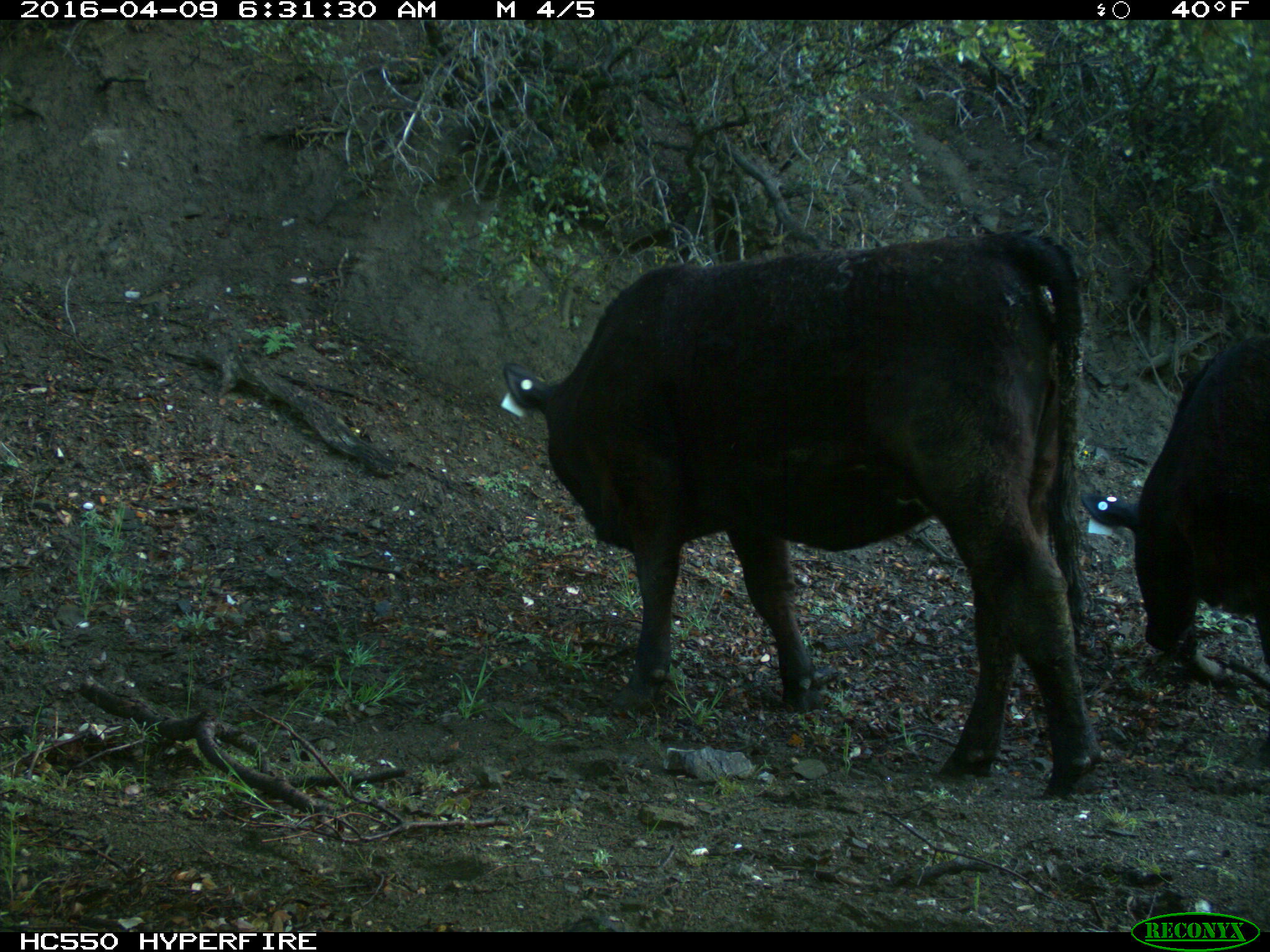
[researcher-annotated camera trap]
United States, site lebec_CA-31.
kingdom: Animalia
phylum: Chordata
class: Mammalia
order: Artiodactyla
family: Bovidae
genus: Bos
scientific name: Bos taurus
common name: domestic cow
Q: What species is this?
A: Bos taurus (domestic cow).